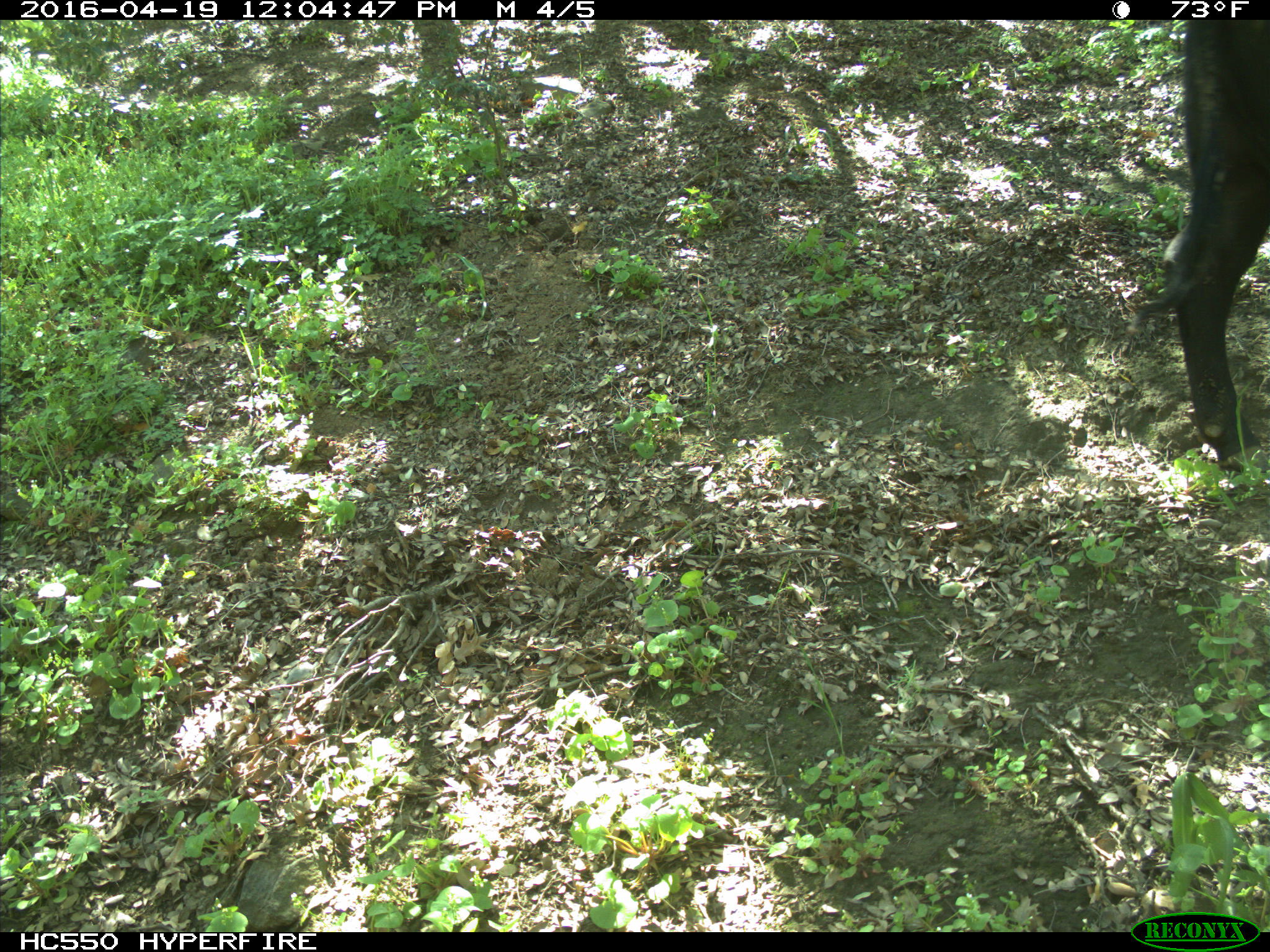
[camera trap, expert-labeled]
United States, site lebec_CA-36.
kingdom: Animalia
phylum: Chordata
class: Mammalia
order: Artiodactyla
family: Bovidae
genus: Bos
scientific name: Bos taurus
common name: domestic cow